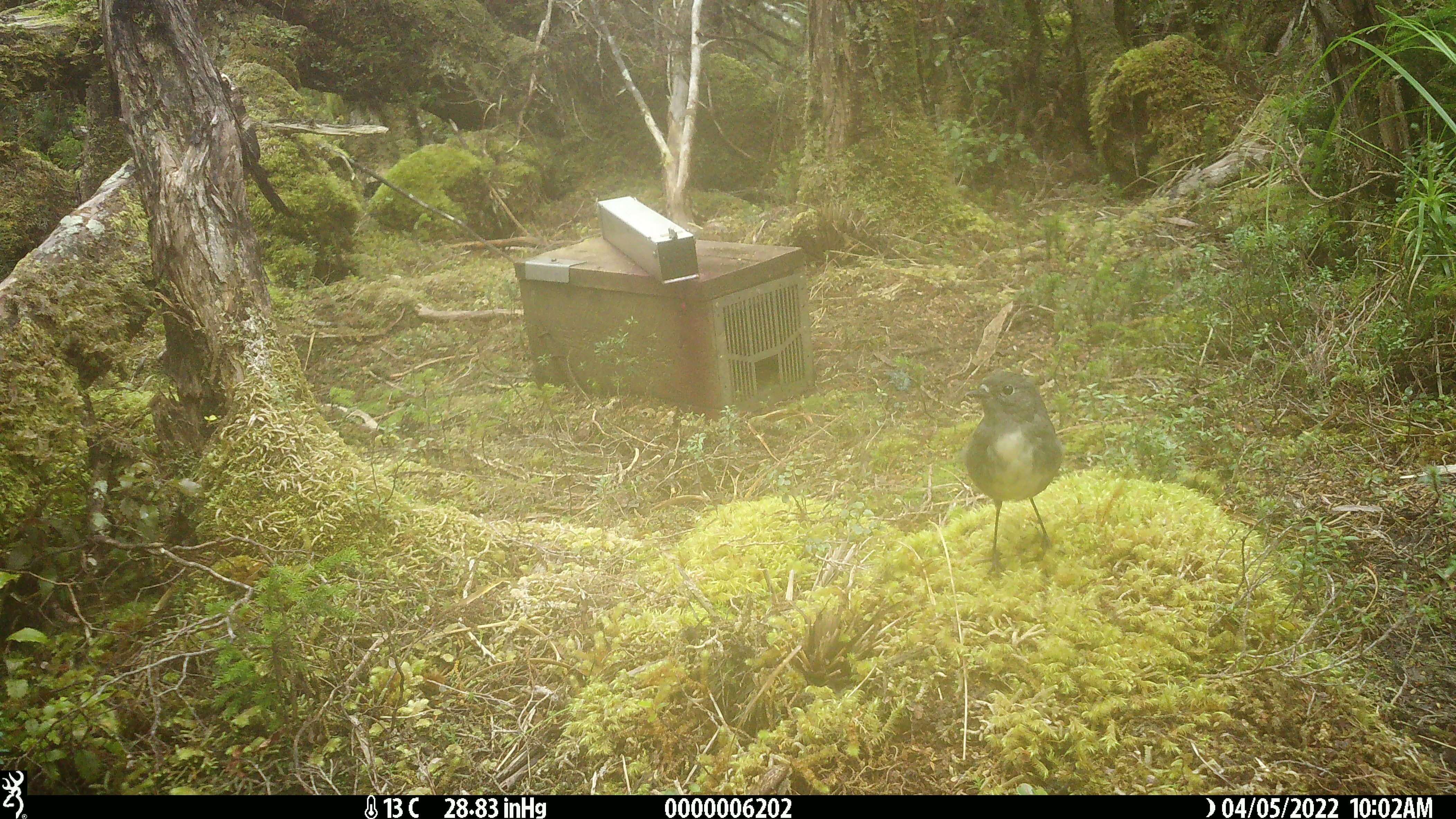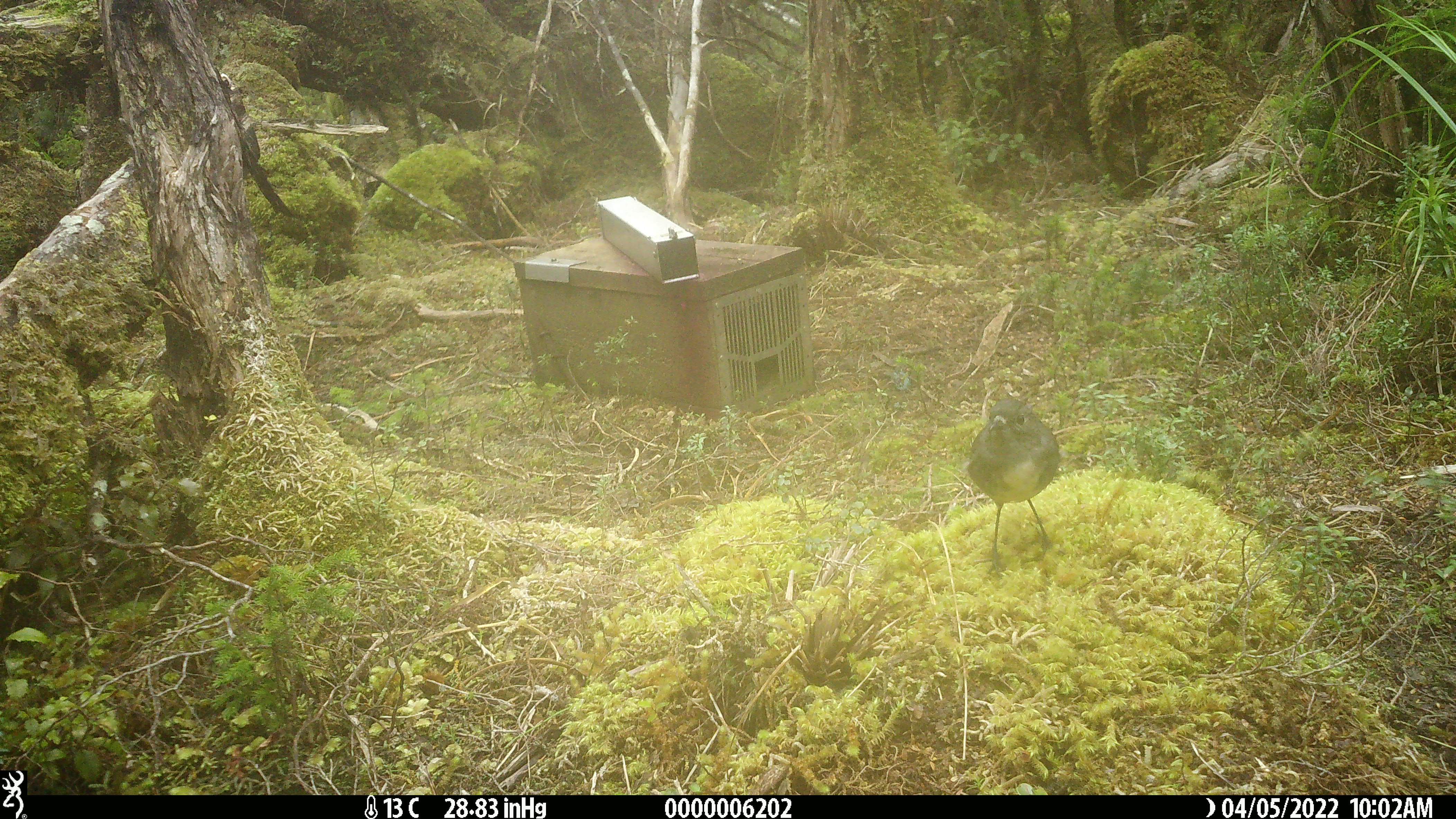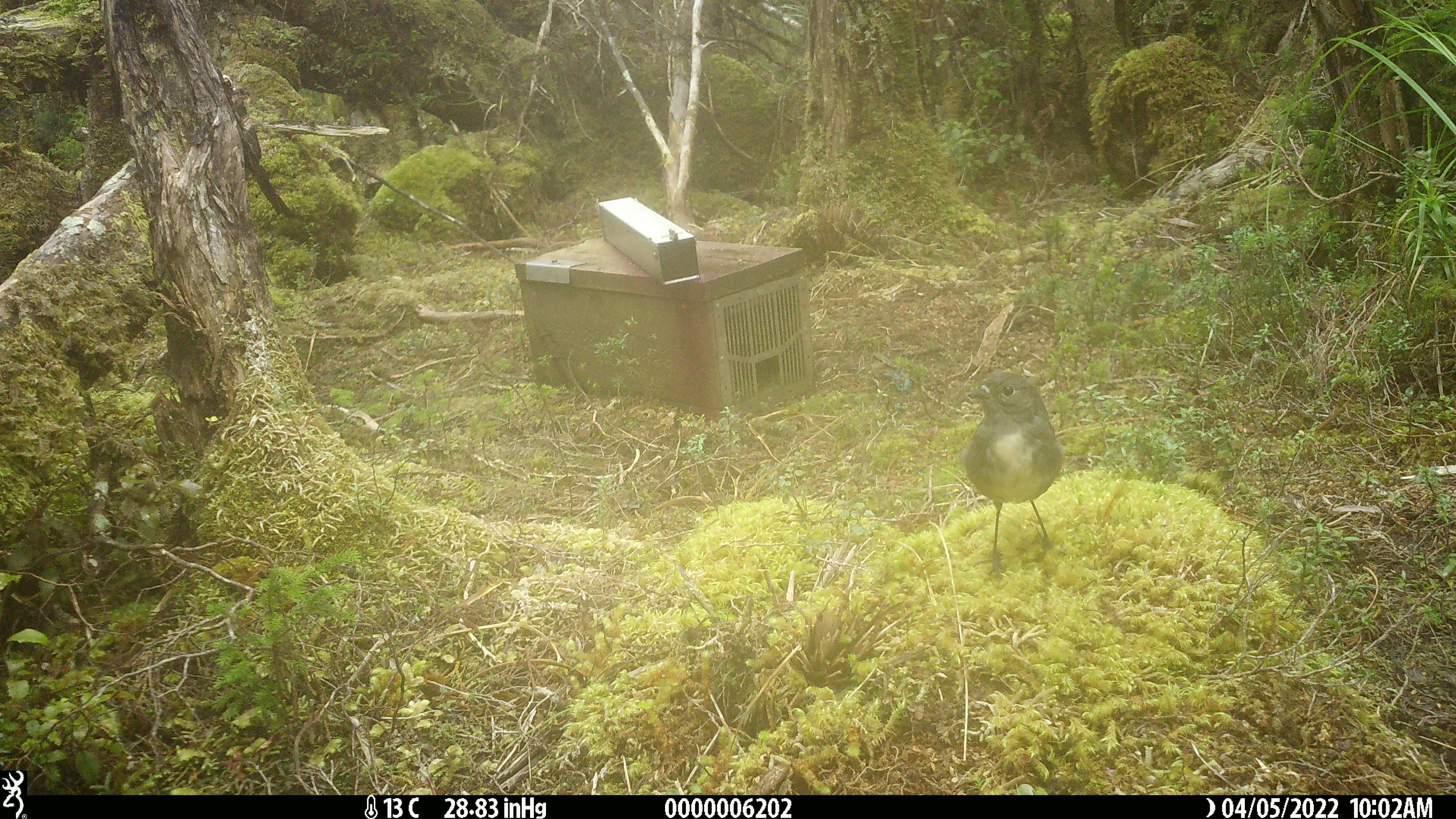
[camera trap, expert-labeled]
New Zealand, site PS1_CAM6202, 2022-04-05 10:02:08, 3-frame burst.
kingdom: Animalia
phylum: Chordata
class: Aves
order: Passeriformes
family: Petroicidae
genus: Petroica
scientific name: Petroica australis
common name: new zealand robin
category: robin